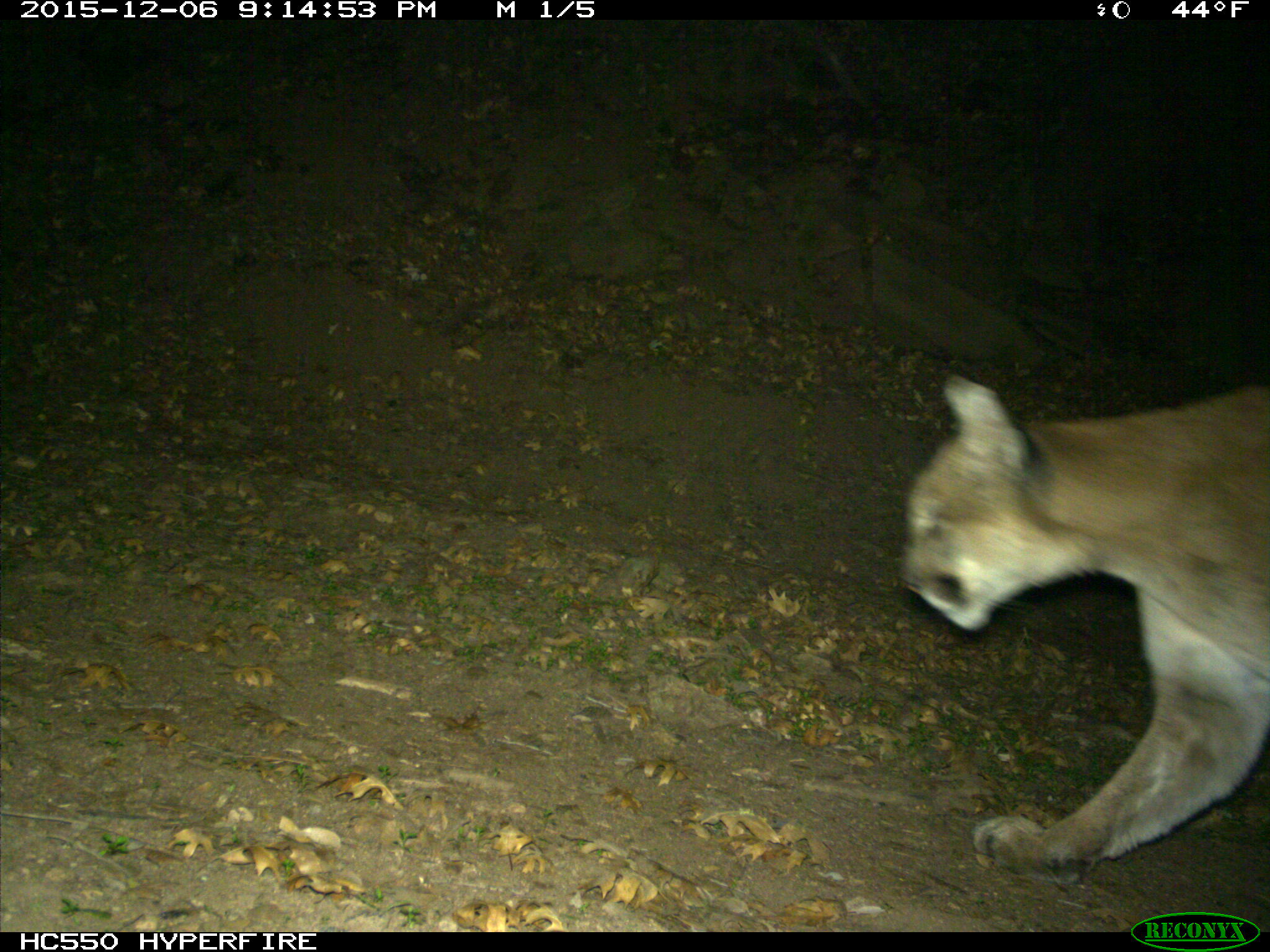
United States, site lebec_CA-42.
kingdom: Animalia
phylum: Chordata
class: Mammalia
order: Carnivora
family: Felidae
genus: Puma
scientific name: Puma concolor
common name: mountain lion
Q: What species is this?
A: Puma concolor (mountain lion).